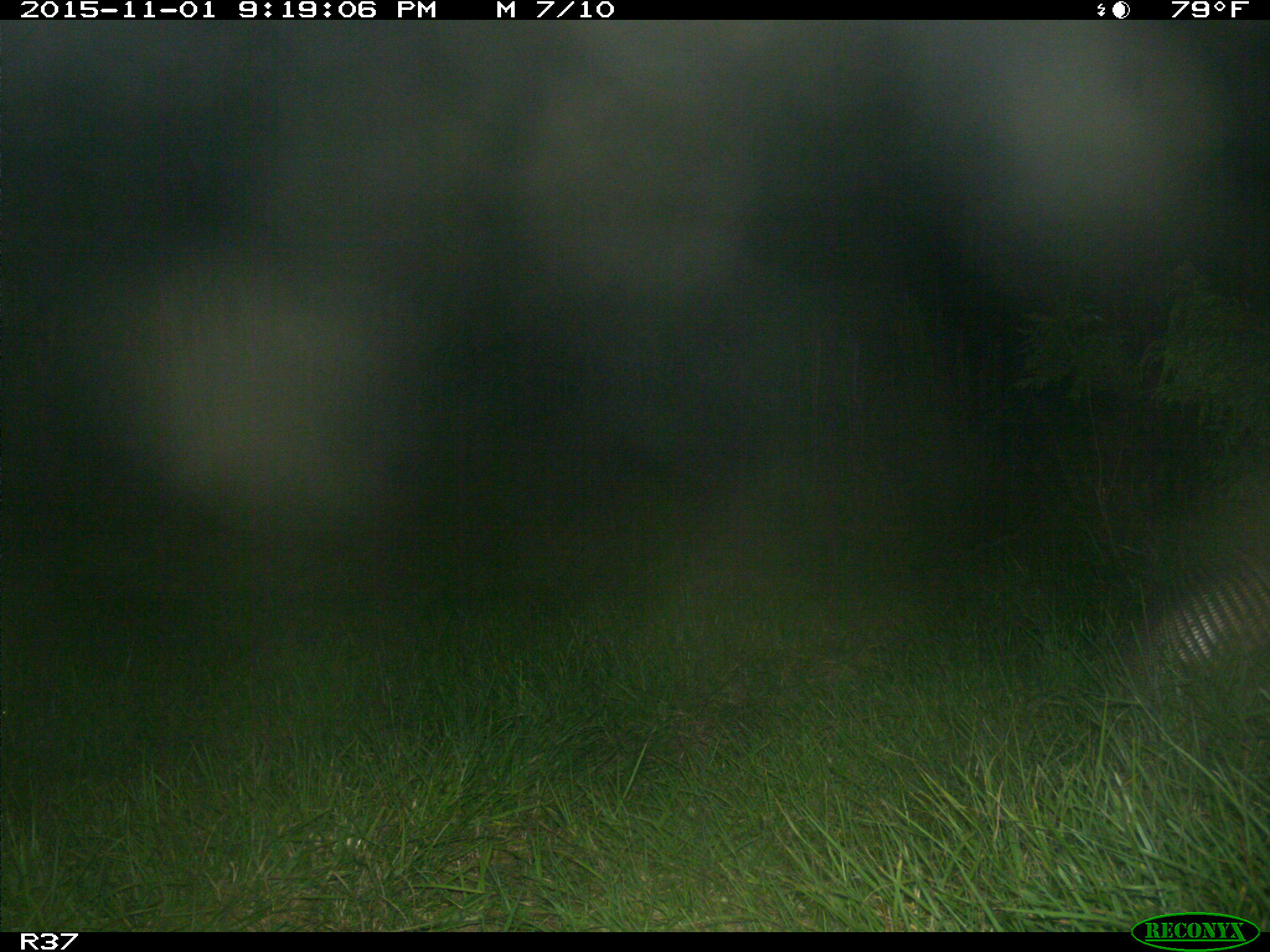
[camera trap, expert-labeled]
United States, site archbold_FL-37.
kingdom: Animalia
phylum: Chordata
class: Mammalia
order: Cingulata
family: Dasypodidae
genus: Dasypus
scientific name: Dasypus novemcinctus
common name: nine-banded armadillo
Dasypus novemcinctus (nine-banded armadillo).